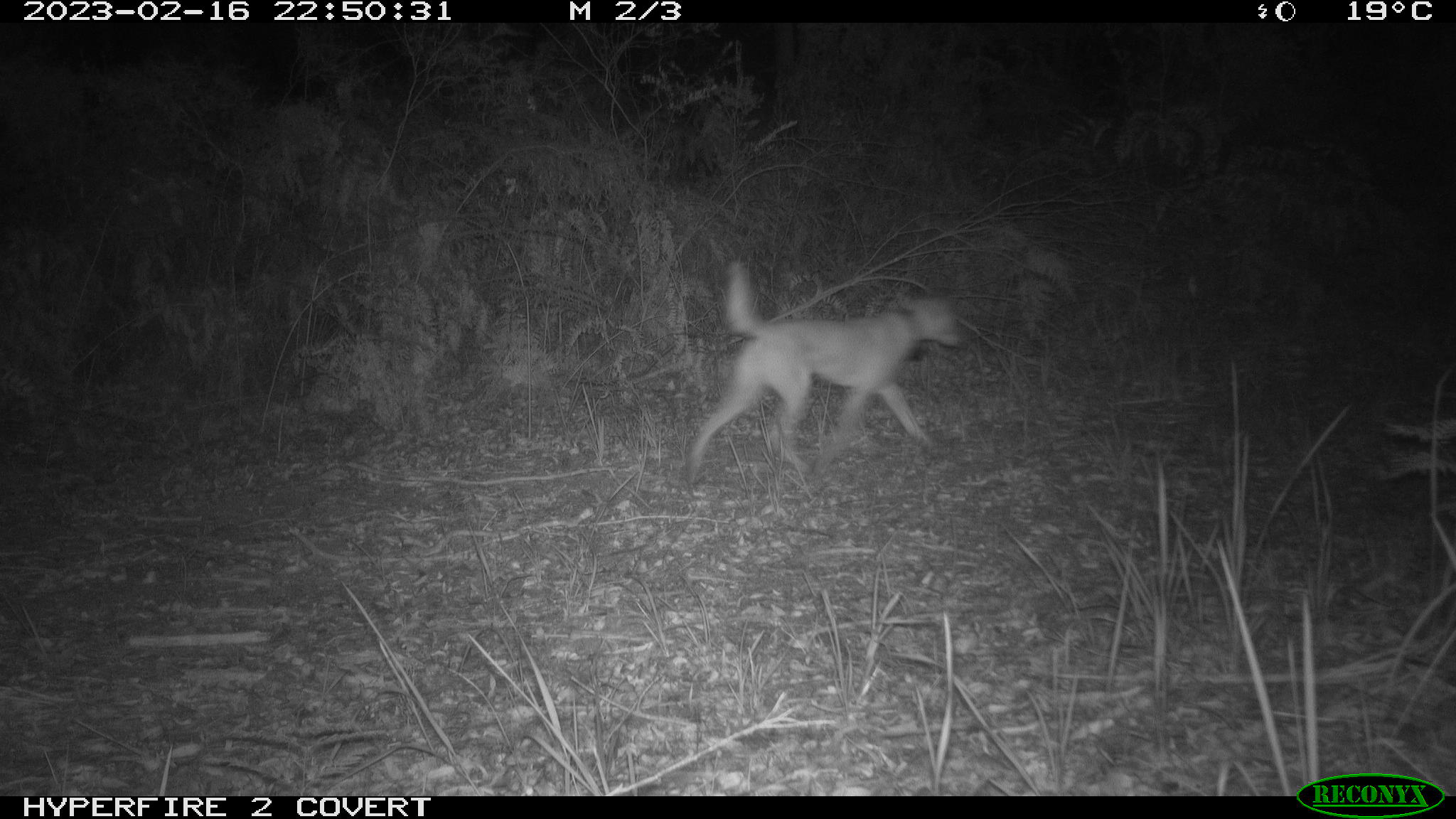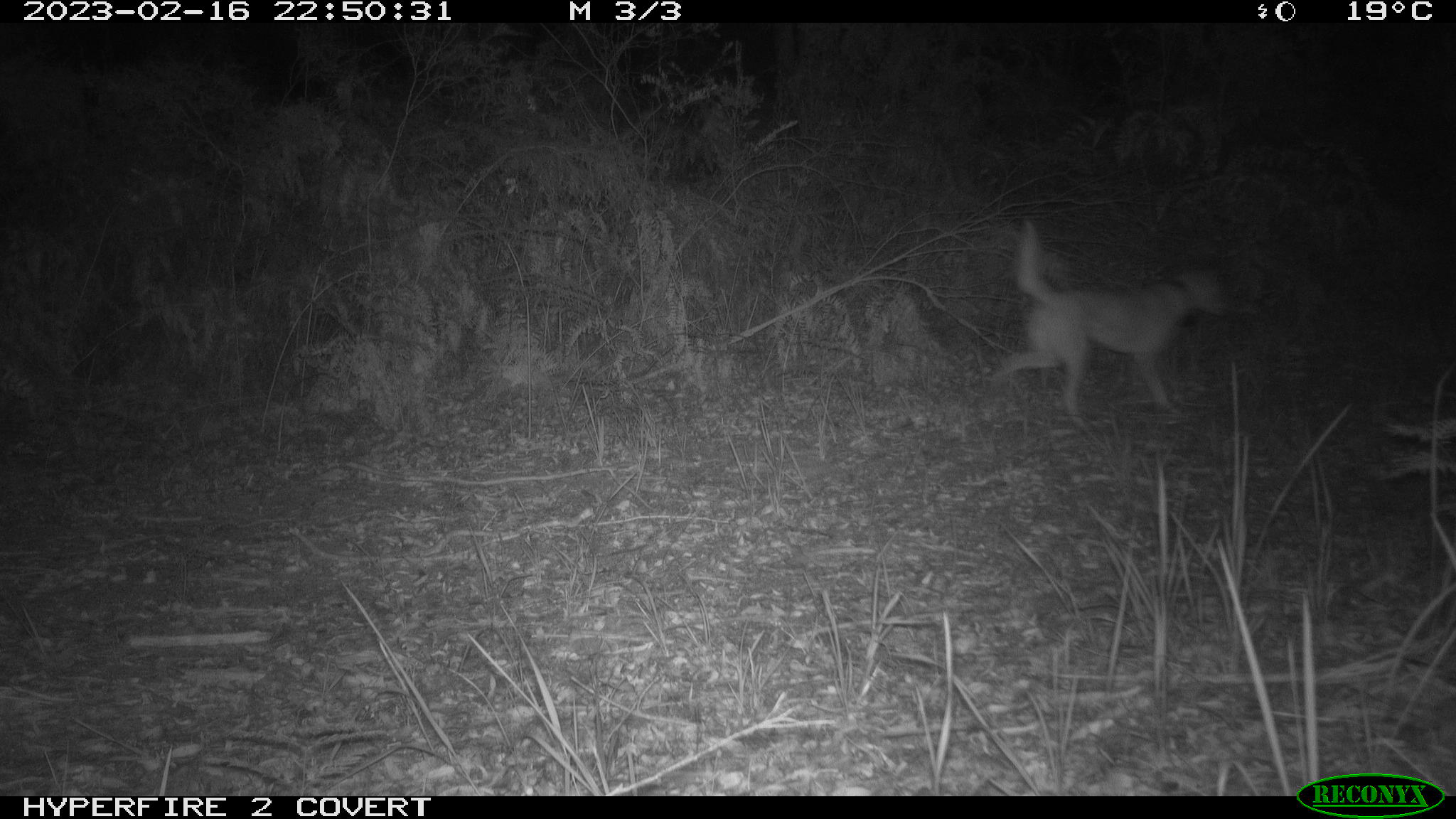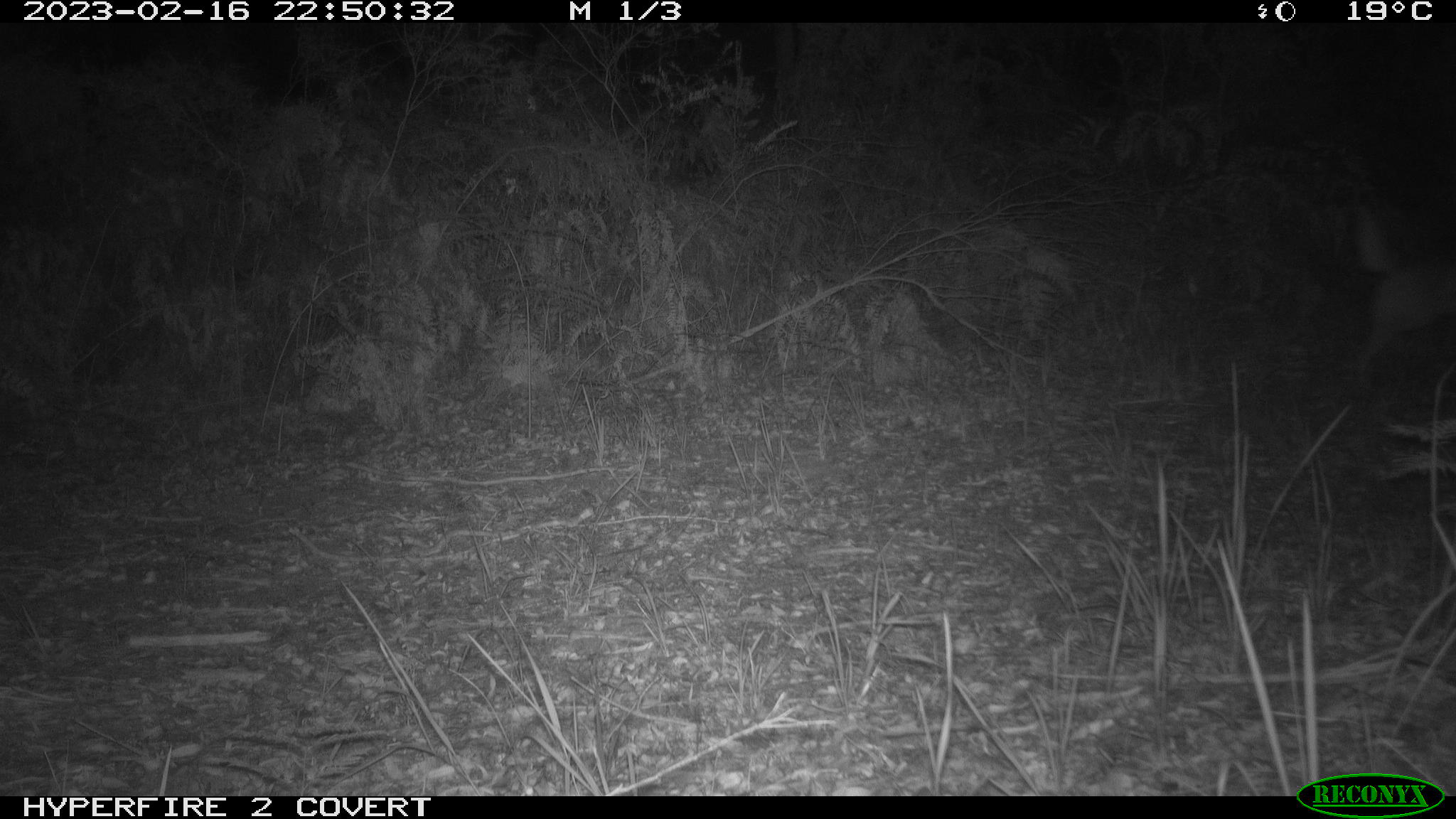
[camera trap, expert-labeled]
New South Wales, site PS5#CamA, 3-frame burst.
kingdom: Animalia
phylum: Chordata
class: Mammalia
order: Carnivora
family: Canidae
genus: Canis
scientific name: Canis familiaris dingo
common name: dingo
Dingo (Canis familiaris dingo).